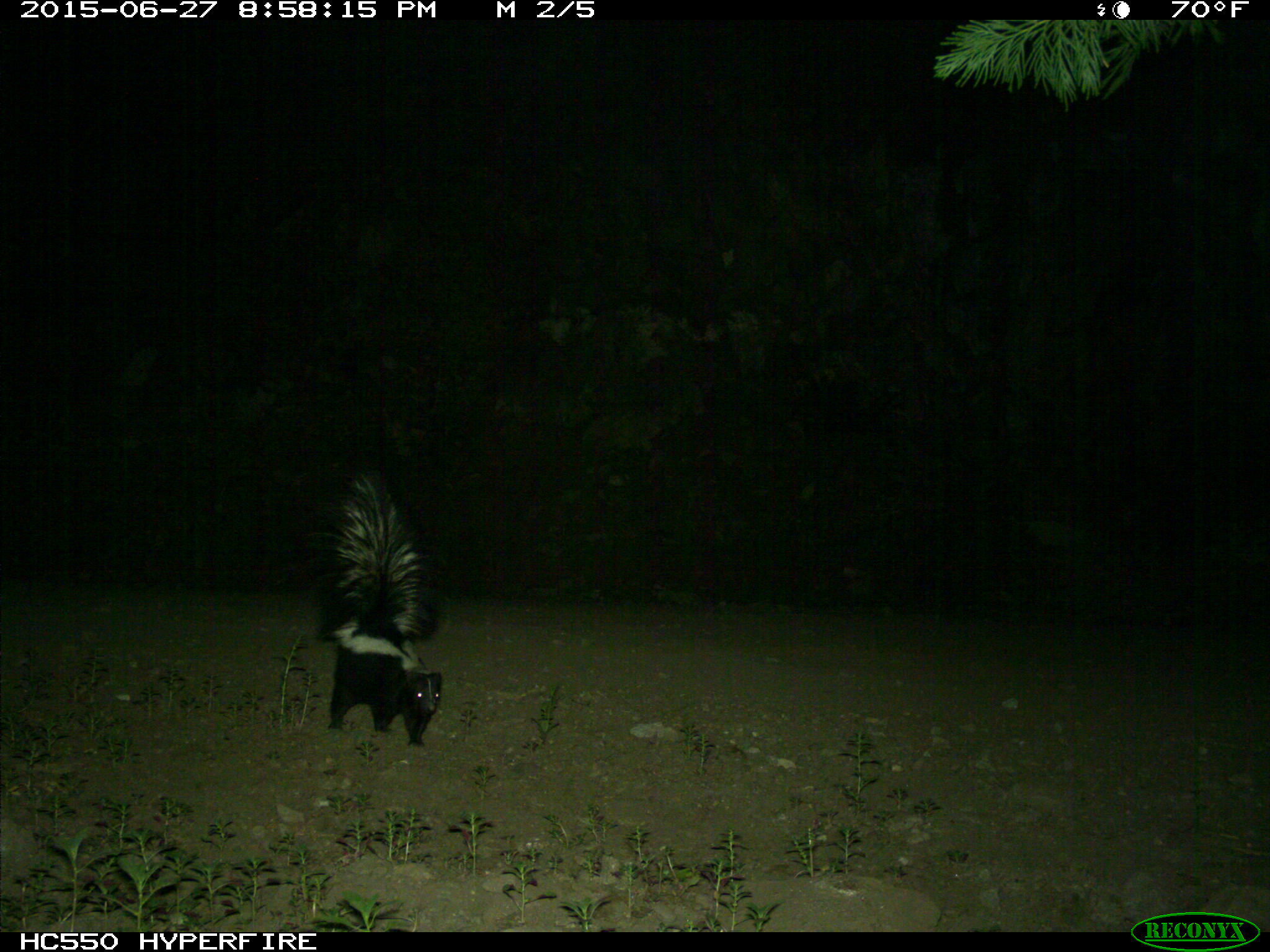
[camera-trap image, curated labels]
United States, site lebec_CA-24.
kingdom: Animalia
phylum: Chordata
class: Mammalia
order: Carnivora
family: Mephitidae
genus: Mephitis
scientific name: Mephitis mephitis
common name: striped skunk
Mephitis mephitis (striped skunk).